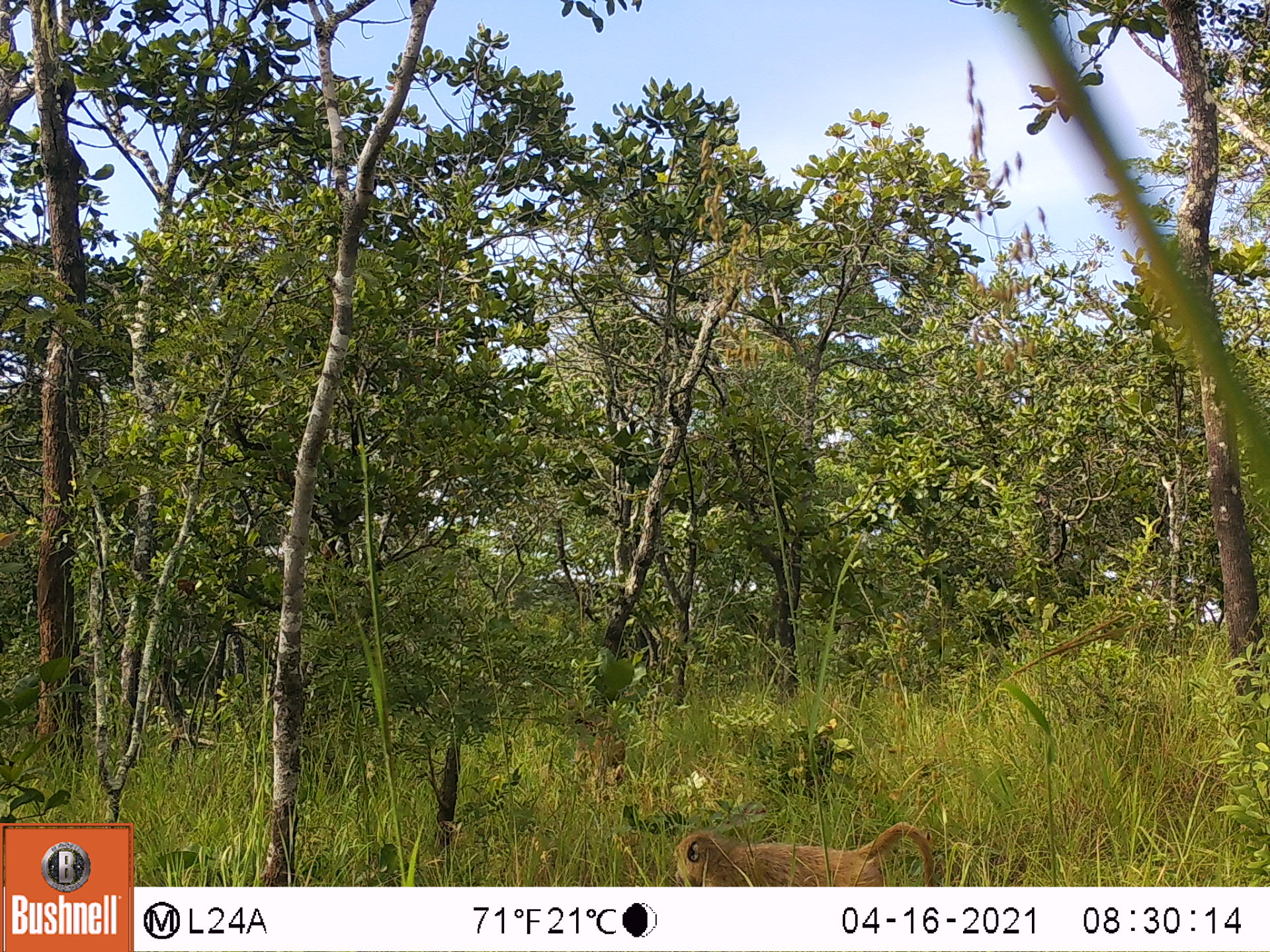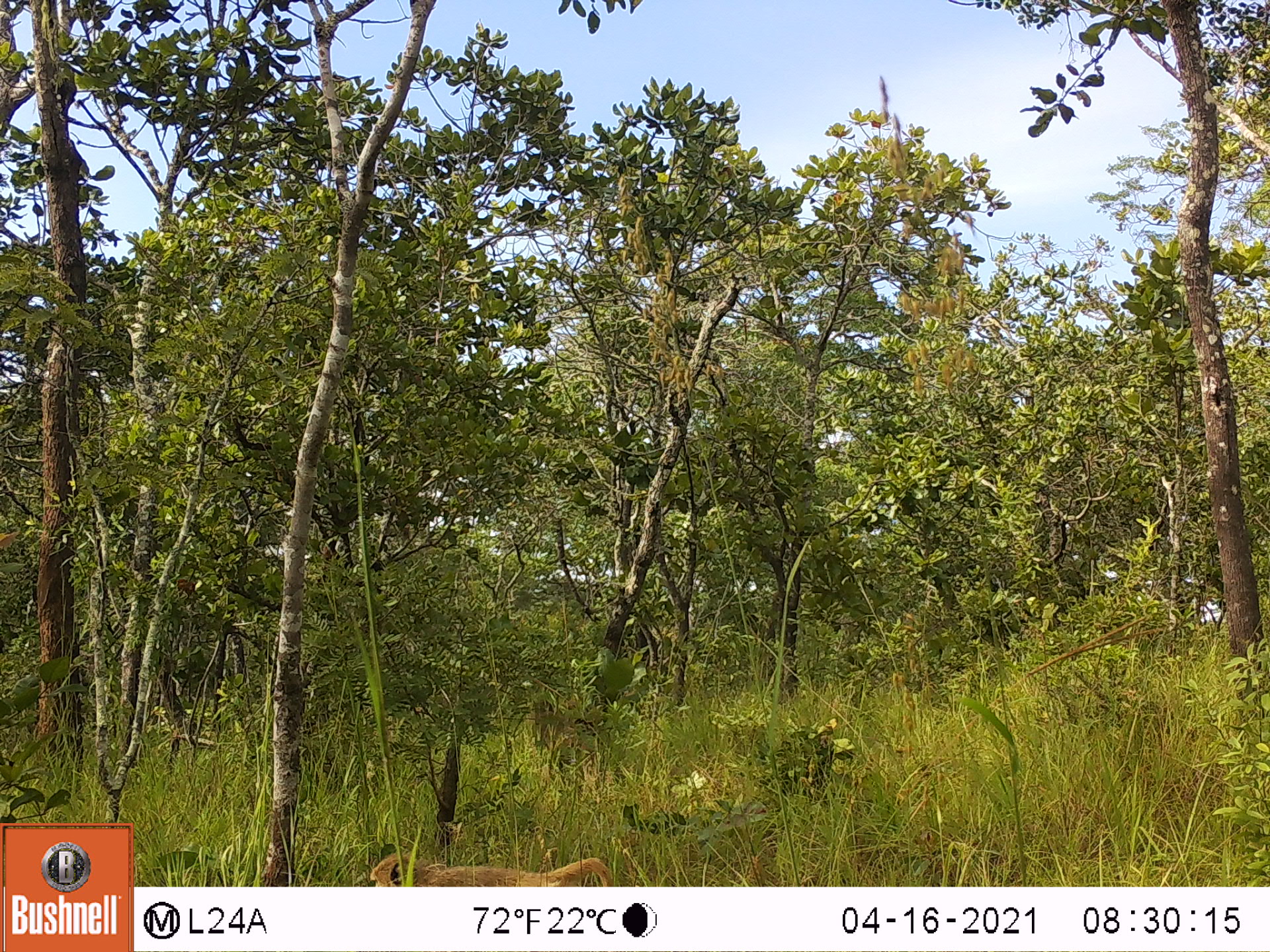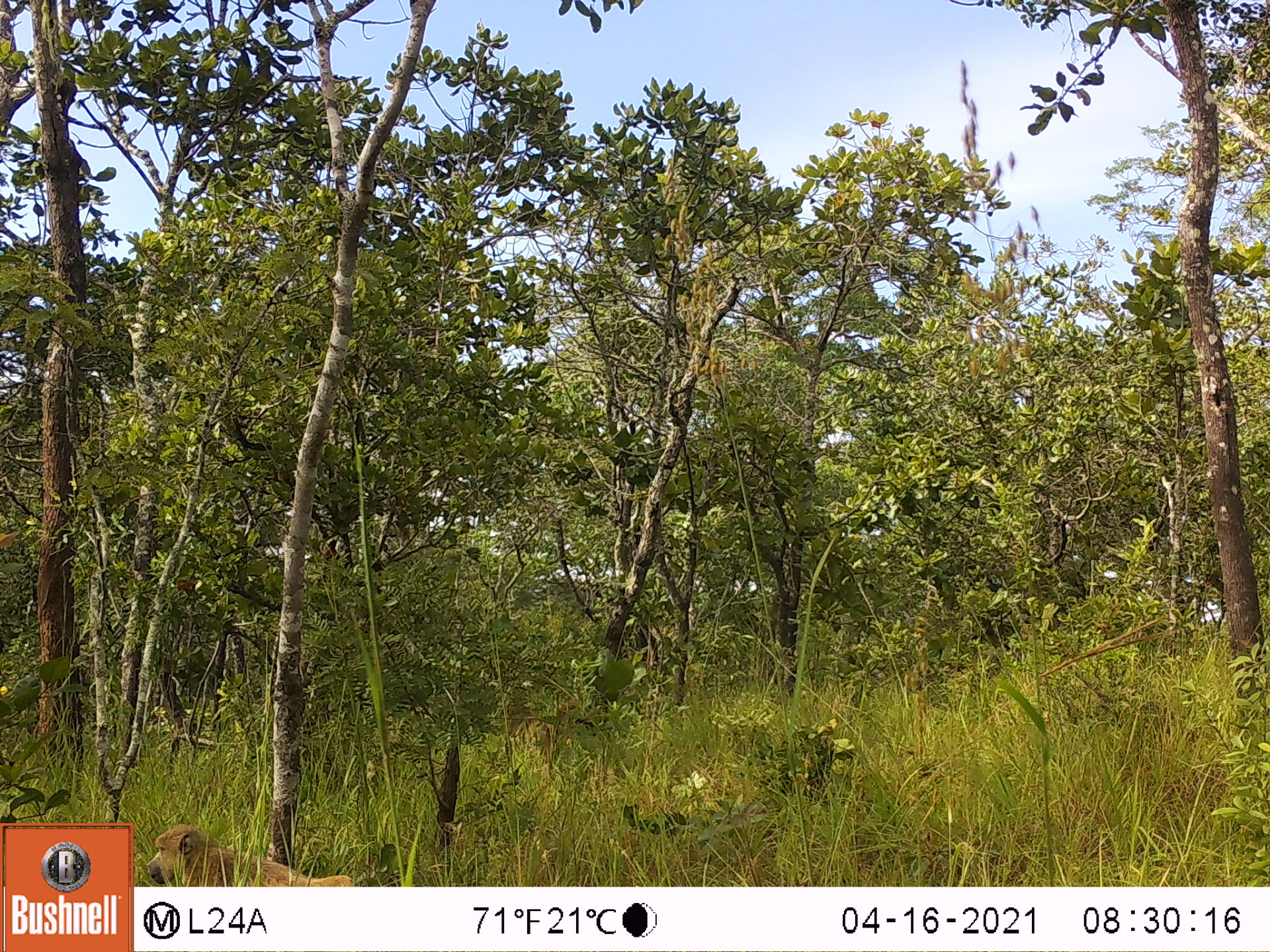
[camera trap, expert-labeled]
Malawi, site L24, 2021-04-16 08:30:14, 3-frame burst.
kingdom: Animalia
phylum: Chordata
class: Mammalia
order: Primates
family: Cercopithecidae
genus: Papio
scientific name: Papio cynocephalus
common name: yellow baboon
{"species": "yellow baboon (Papio cynocephalus)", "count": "1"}